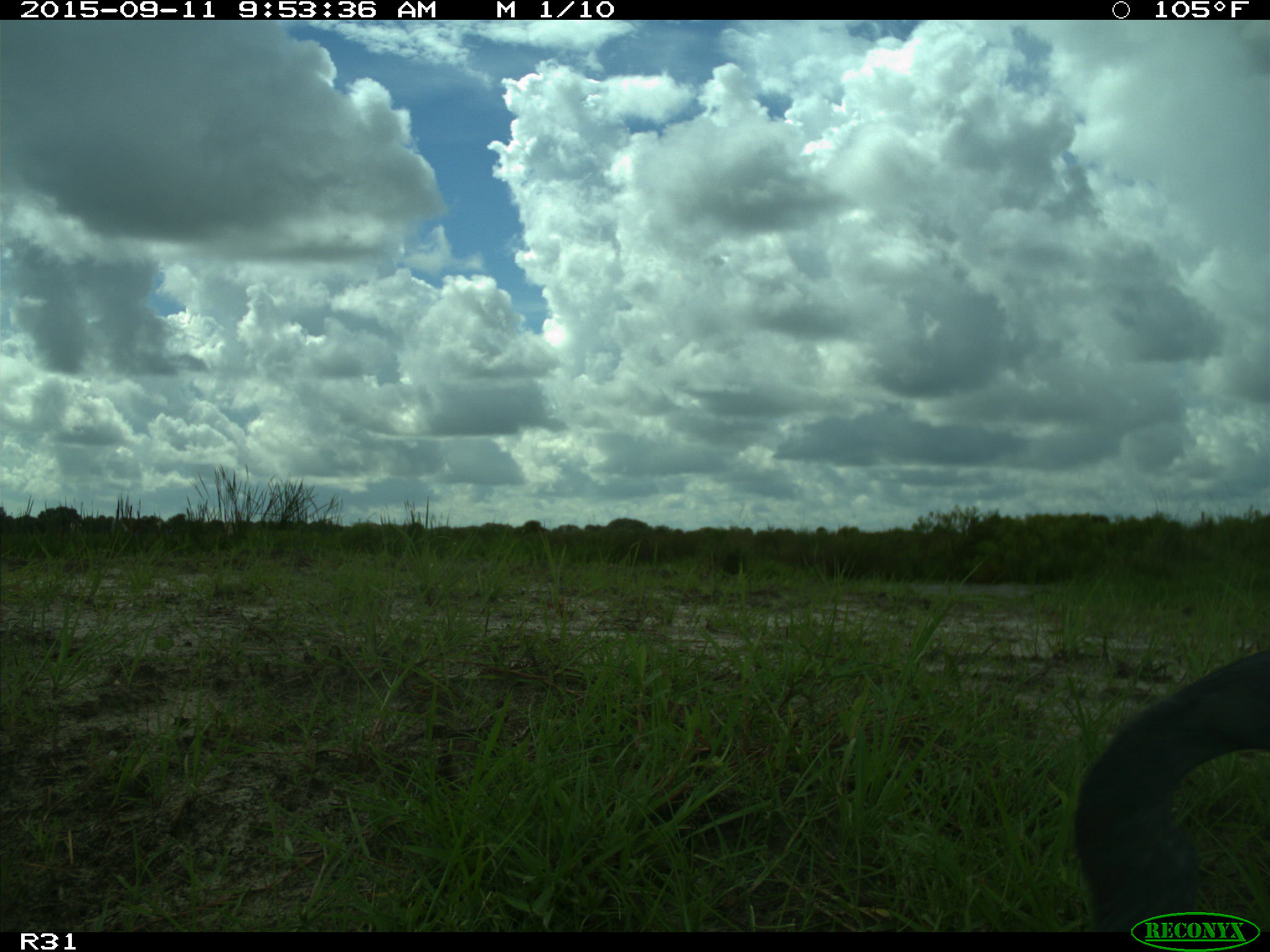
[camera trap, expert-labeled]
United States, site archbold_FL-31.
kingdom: Animalia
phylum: Chordata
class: Aves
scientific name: Aves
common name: birds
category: unidentified bird